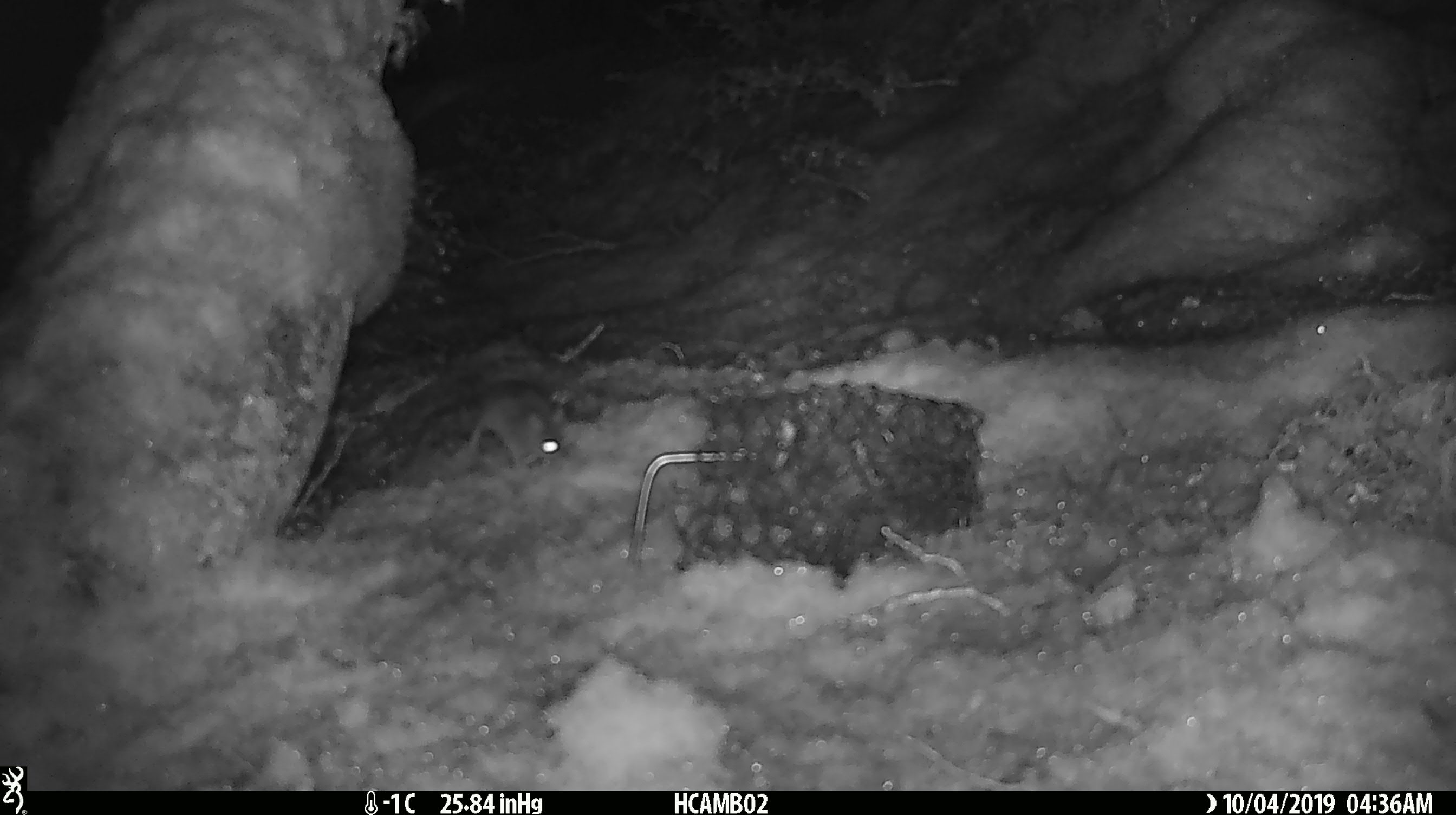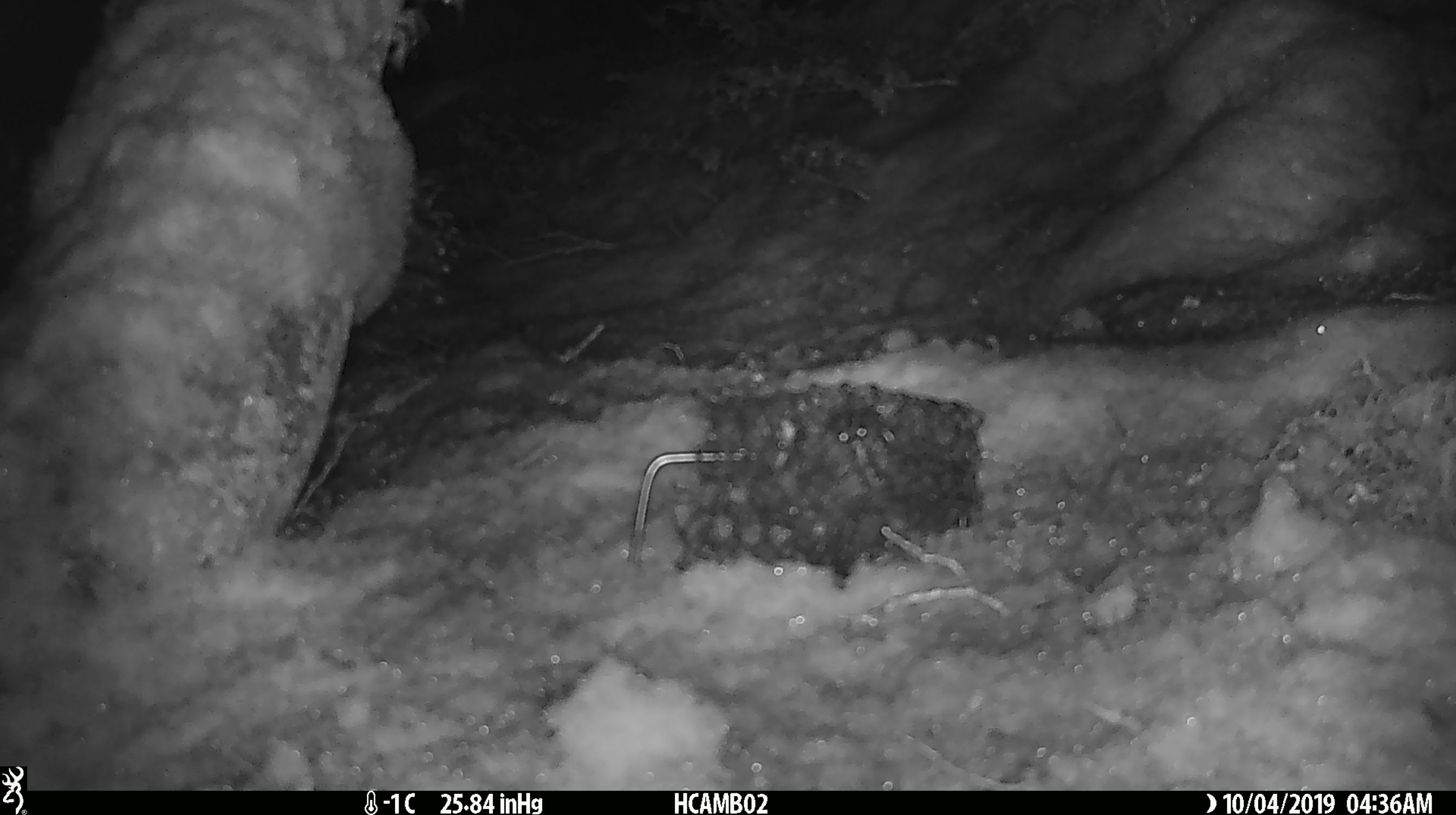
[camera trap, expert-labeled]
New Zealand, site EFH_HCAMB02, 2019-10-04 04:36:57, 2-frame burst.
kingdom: Animalia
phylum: Chordata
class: Mammalia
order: Rodentia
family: Muridae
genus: Mus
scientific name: Mus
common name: mouse